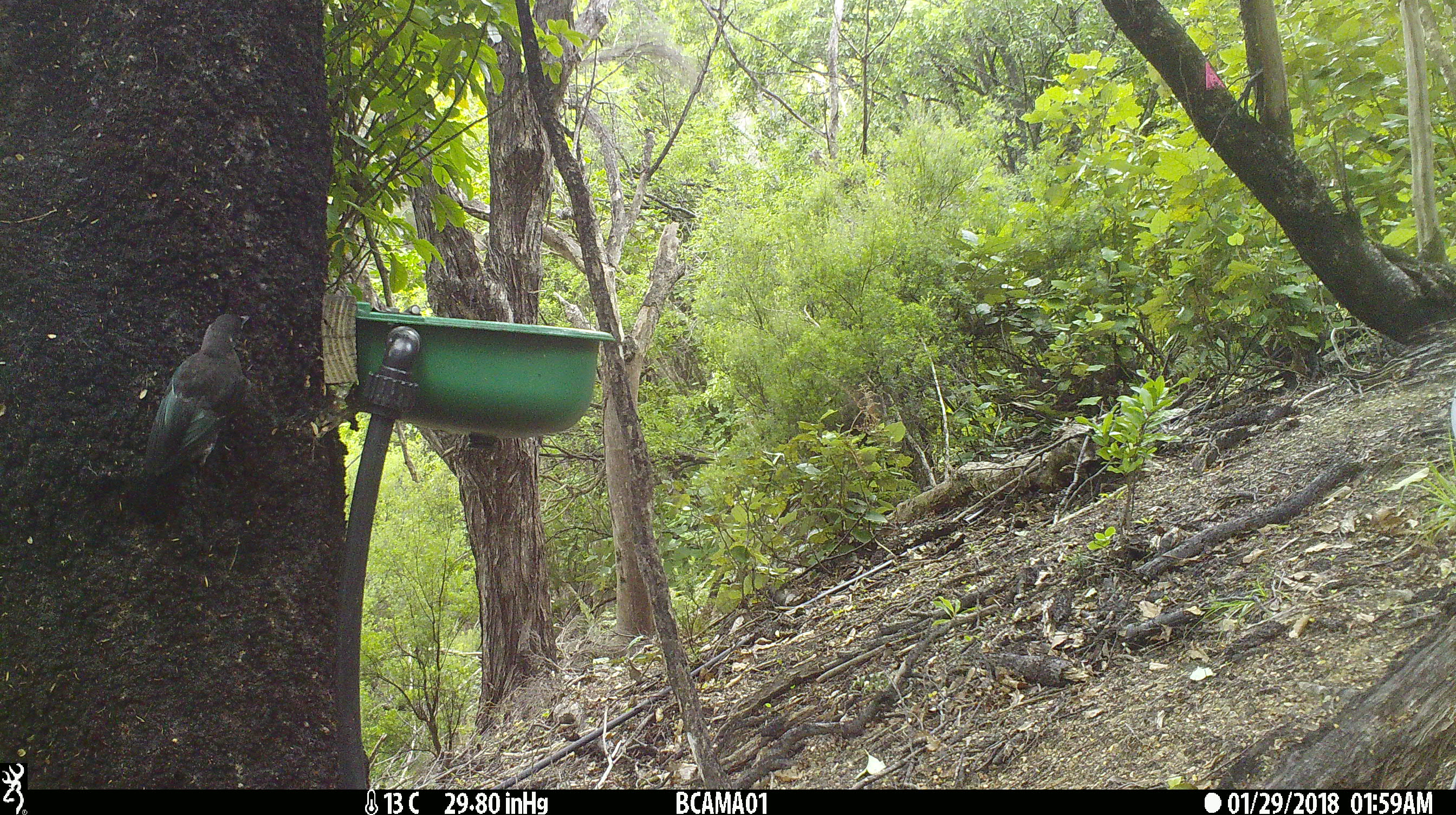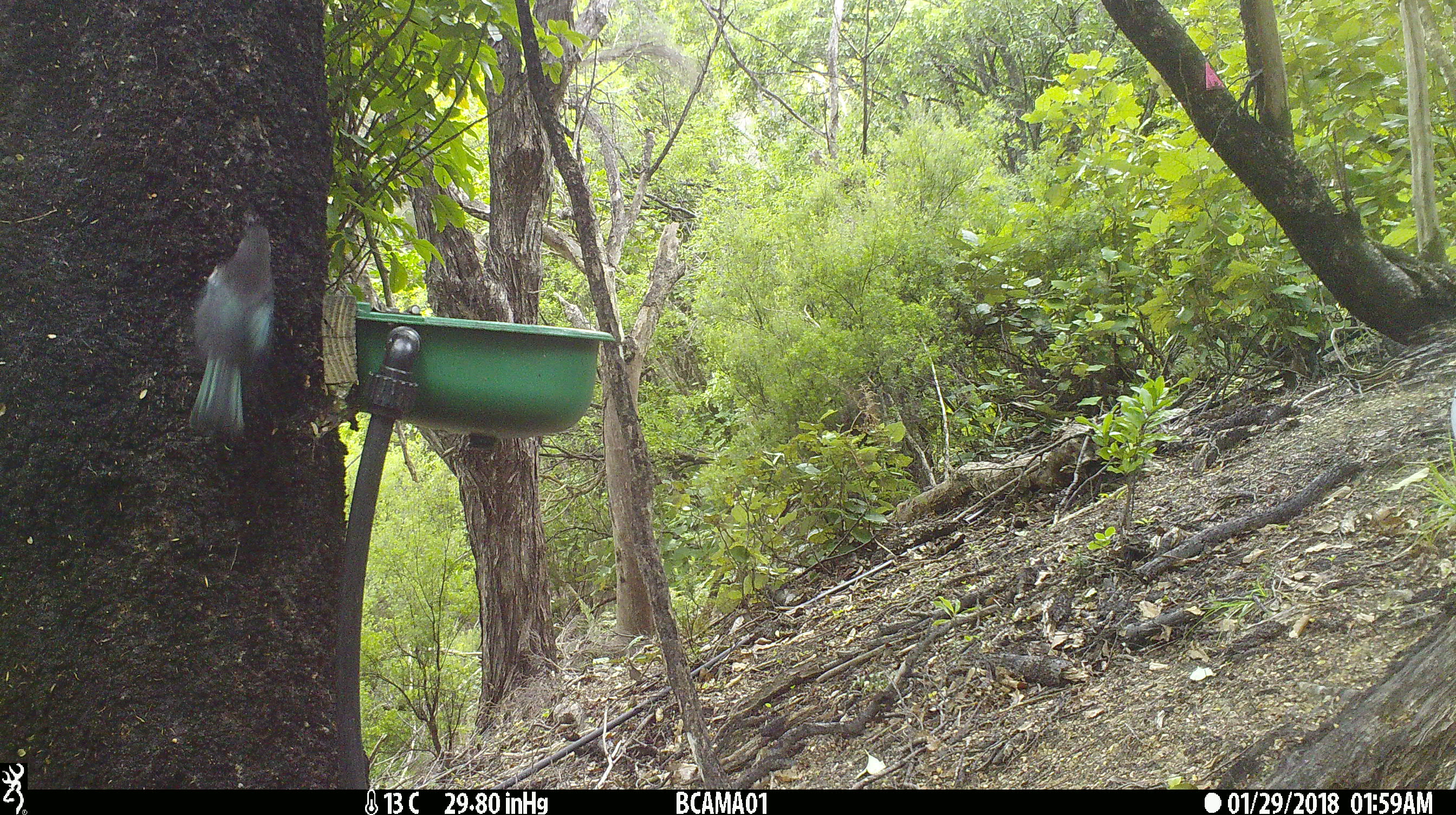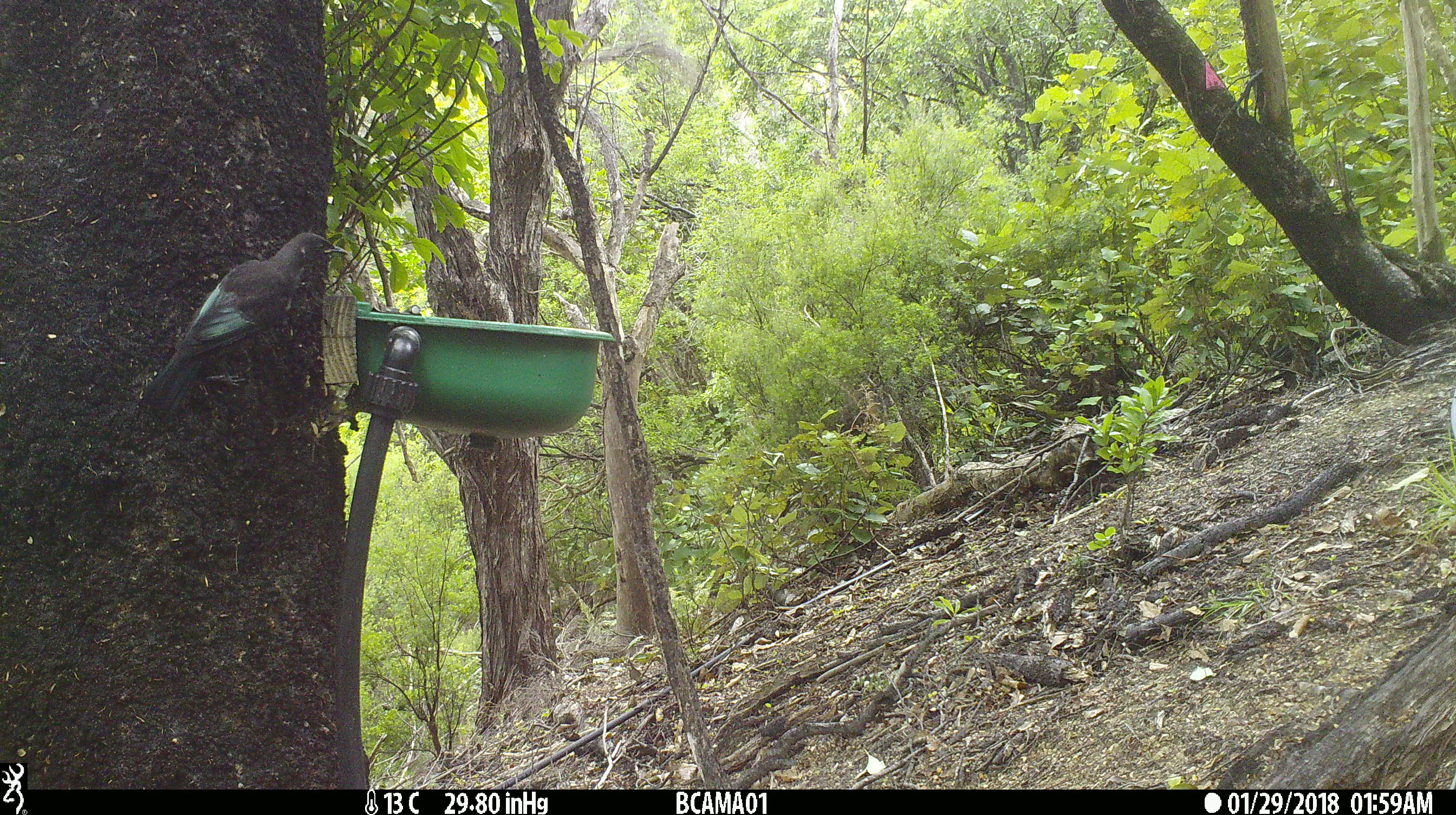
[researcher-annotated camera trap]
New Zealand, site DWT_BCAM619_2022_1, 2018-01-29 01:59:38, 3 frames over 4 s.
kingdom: Animalia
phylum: Chordata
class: Aves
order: Passeriformes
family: Meliphagidae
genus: Prosthemadera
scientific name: Prosthemadera novaeseelandiae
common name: tui